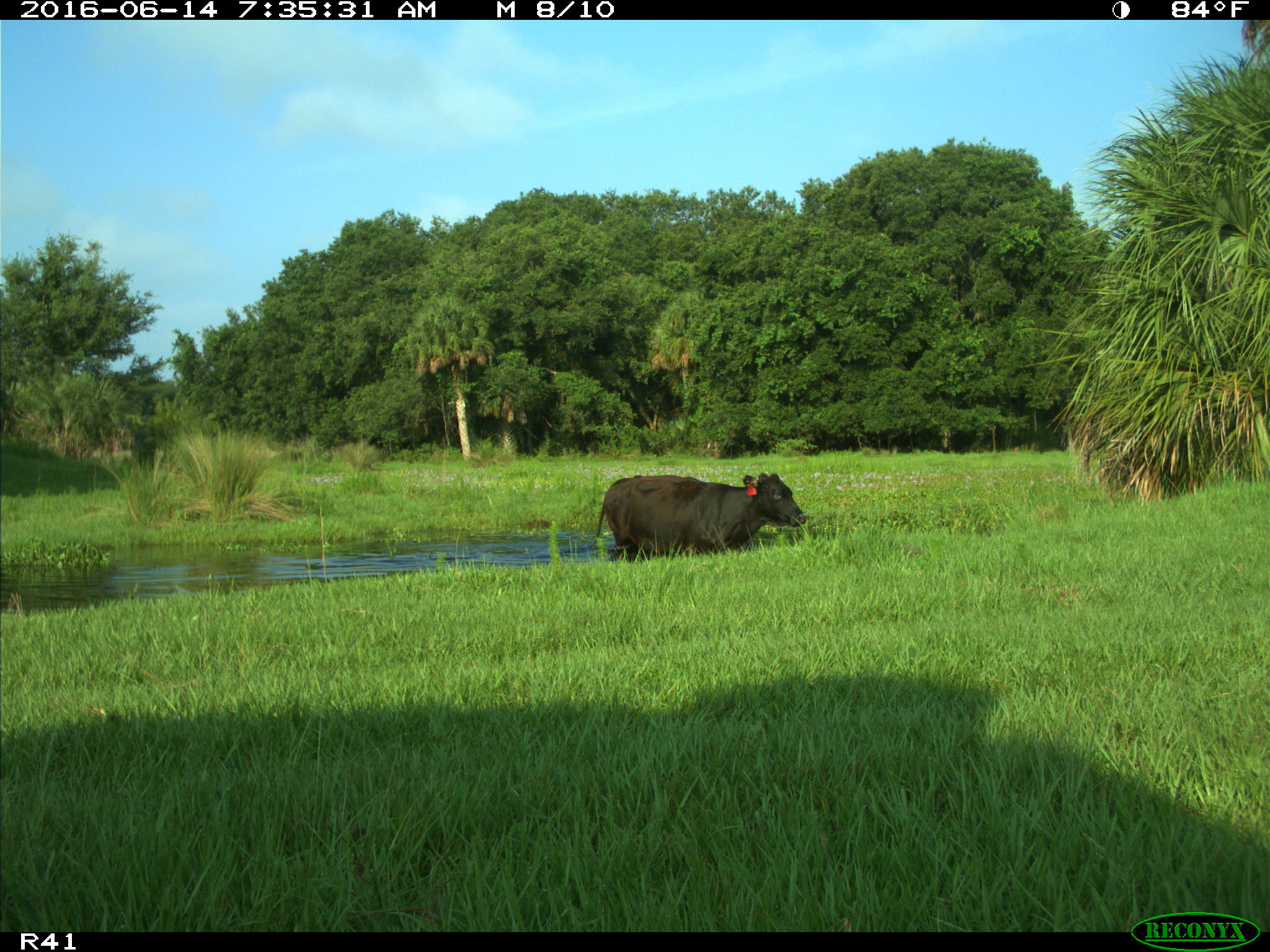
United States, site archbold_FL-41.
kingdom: Animalia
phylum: Chordata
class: Mammalia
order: Artiodactyla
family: Bovidae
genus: Bos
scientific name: Bos taurus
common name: domestic cow